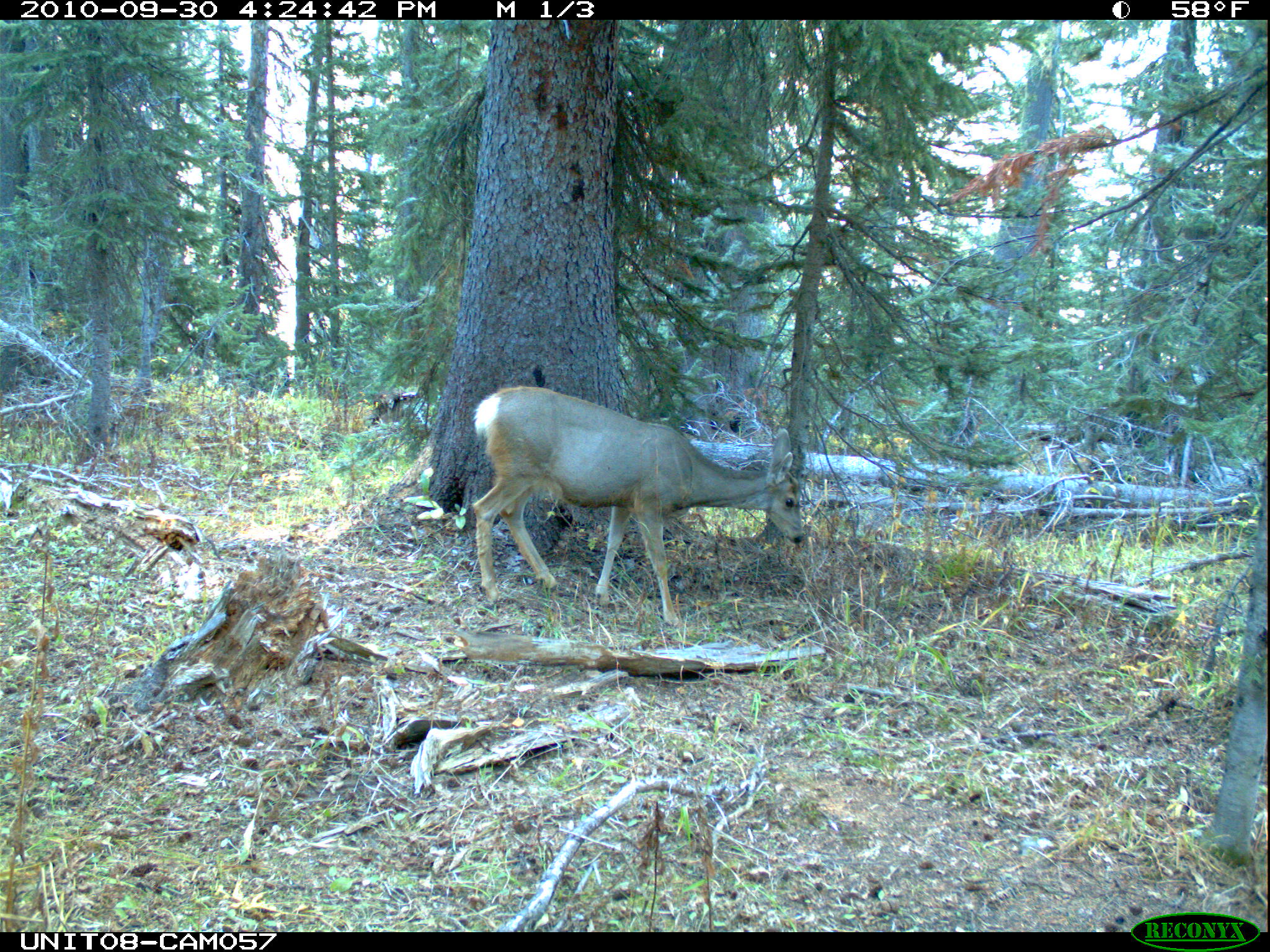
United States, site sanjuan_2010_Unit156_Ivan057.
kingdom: Animalia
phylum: Chordata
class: Mammalia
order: Artiodactyla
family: Cervidae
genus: Odocoileus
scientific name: Odocoileus hemionus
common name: mule deer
Odocoileus hemionus (mule deer).